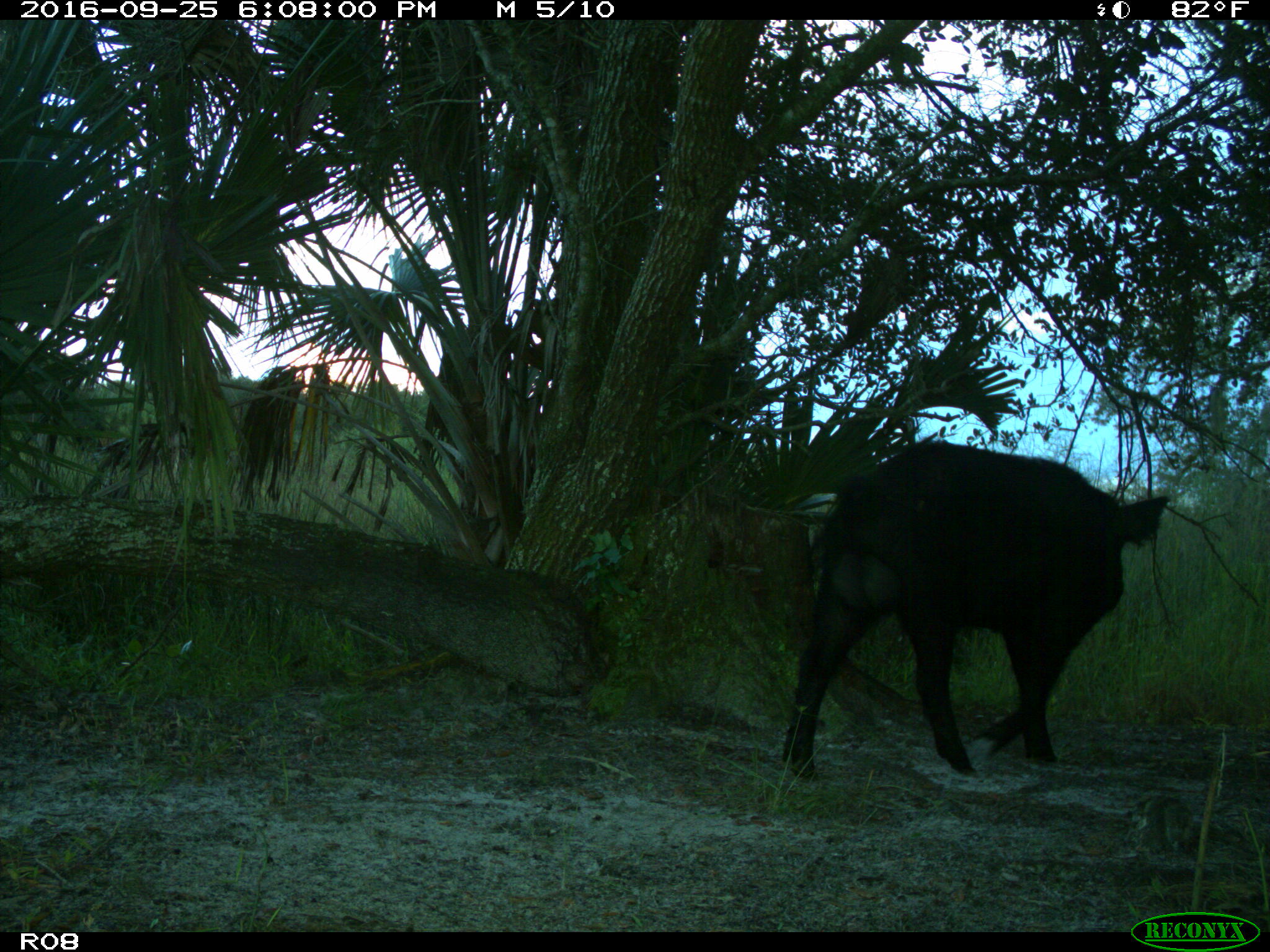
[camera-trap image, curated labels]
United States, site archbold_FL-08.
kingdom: Animalia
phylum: Chordata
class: Mammalia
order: Artiodactyla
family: Suidae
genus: Sus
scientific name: Sus scrofa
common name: wild boar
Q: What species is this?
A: Sus scrofa (wild boar).